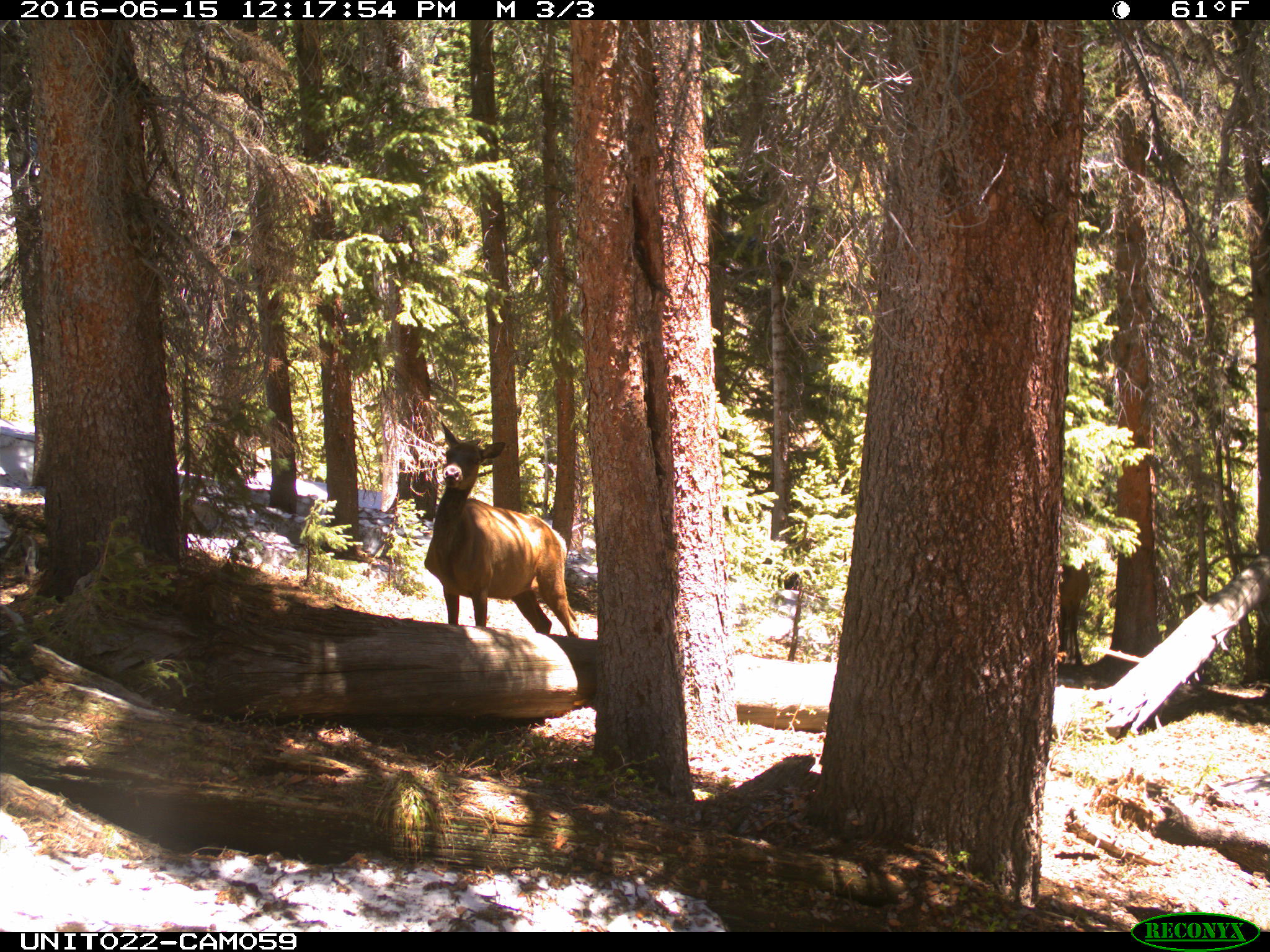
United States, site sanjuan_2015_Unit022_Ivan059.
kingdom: Animalia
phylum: Chordata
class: Mammalia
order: Artiodactyla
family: Cervidae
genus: Cervus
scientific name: Cervus elaphus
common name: red deer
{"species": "Cervus elaphus (red deer)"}